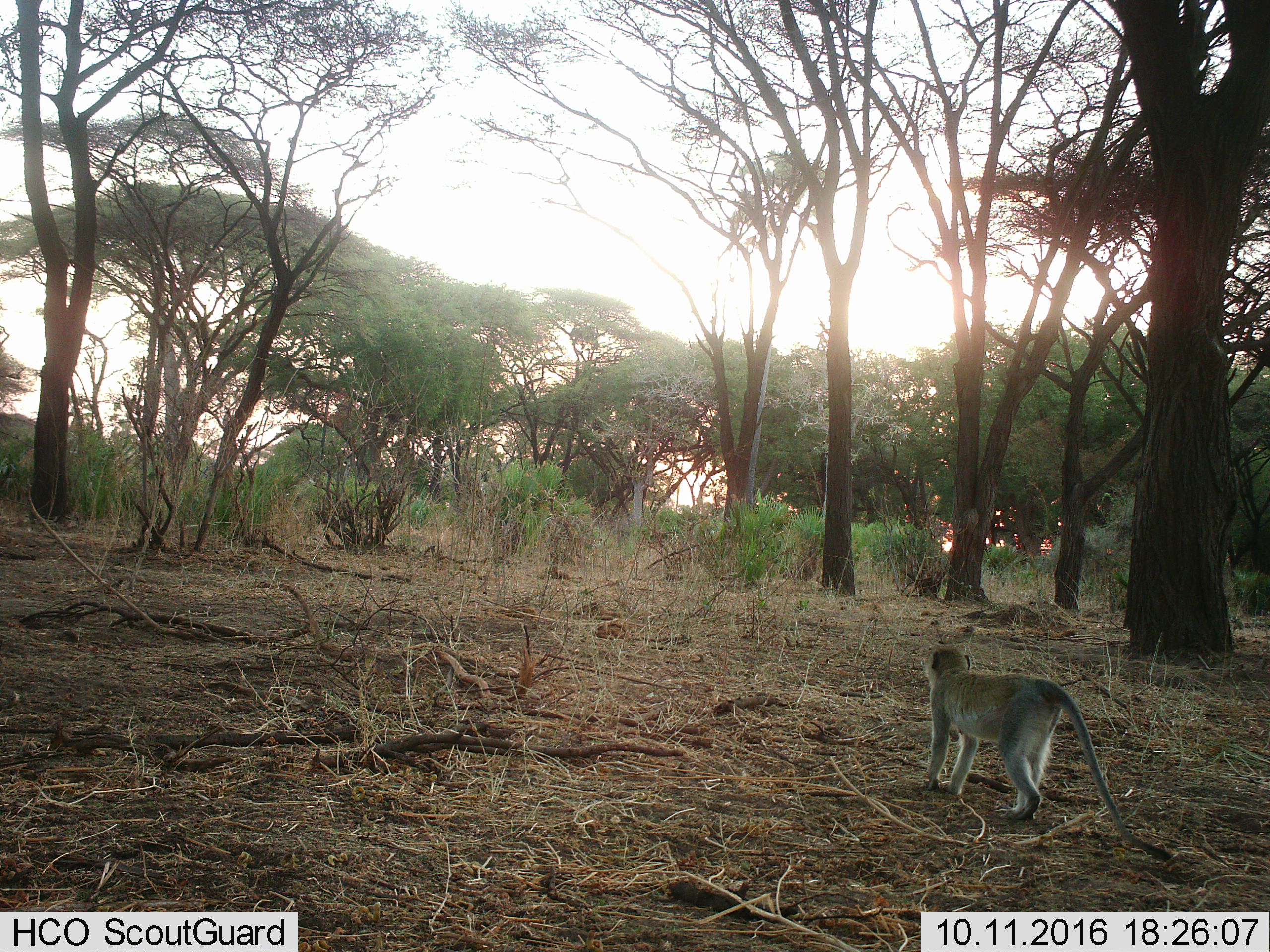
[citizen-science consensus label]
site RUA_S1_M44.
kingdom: Animalia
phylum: Chordata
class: Mammalia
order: Primates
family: Cercopithecidae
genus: Chlorocebus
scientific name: Chlorocebus pygerythrus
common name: vervet monkey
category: monkeyvervet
Monkeyvervet (vervet monkey) (Chlorocebus pygerythrus), count 1. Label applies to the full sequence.